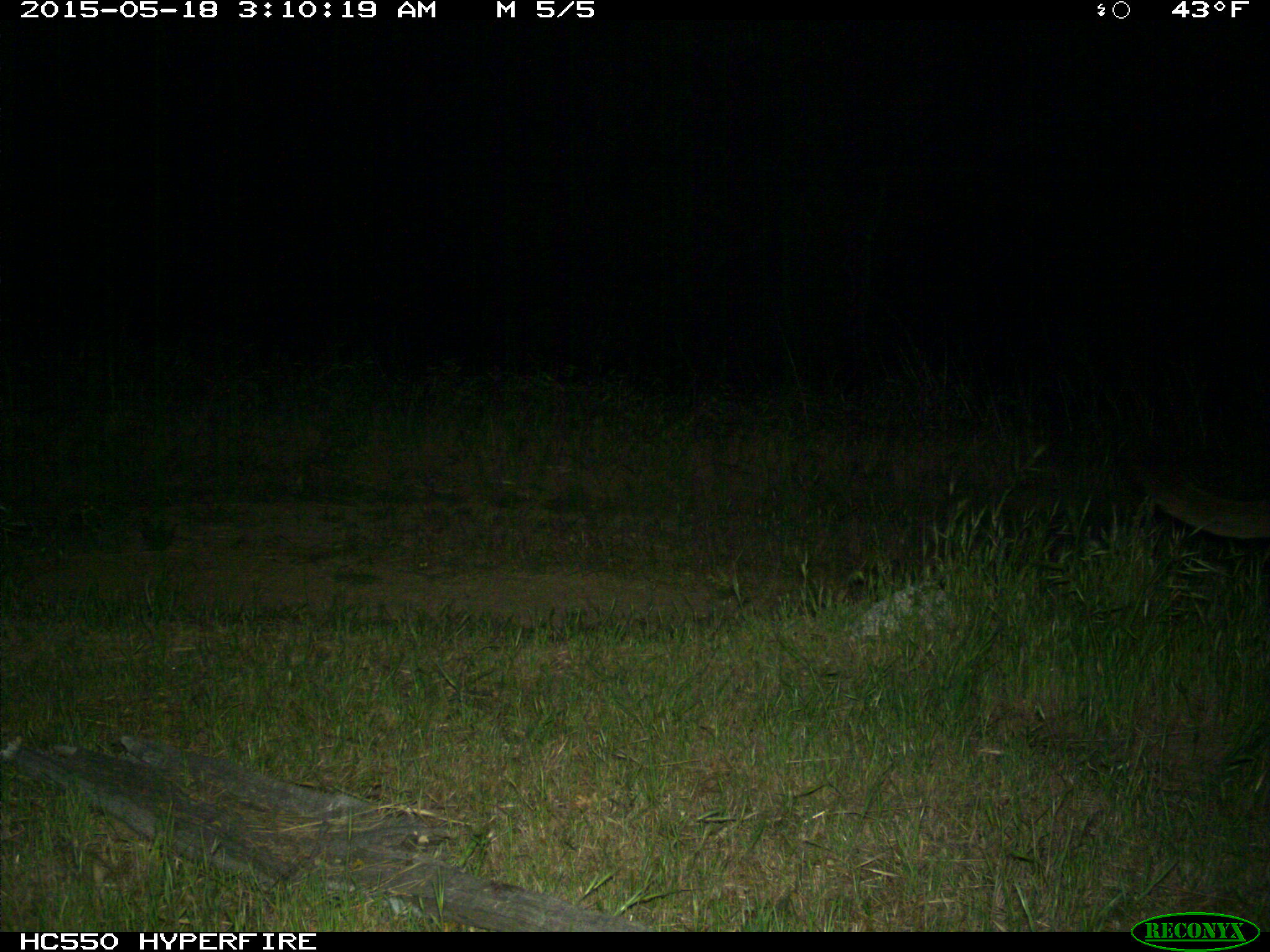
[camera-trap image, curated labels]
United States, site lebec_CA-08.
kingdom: Animalia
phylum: Chordata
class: Mammalia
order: Carnivora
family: Felidae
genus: Puma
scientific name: Puma concolor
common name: mountain lion